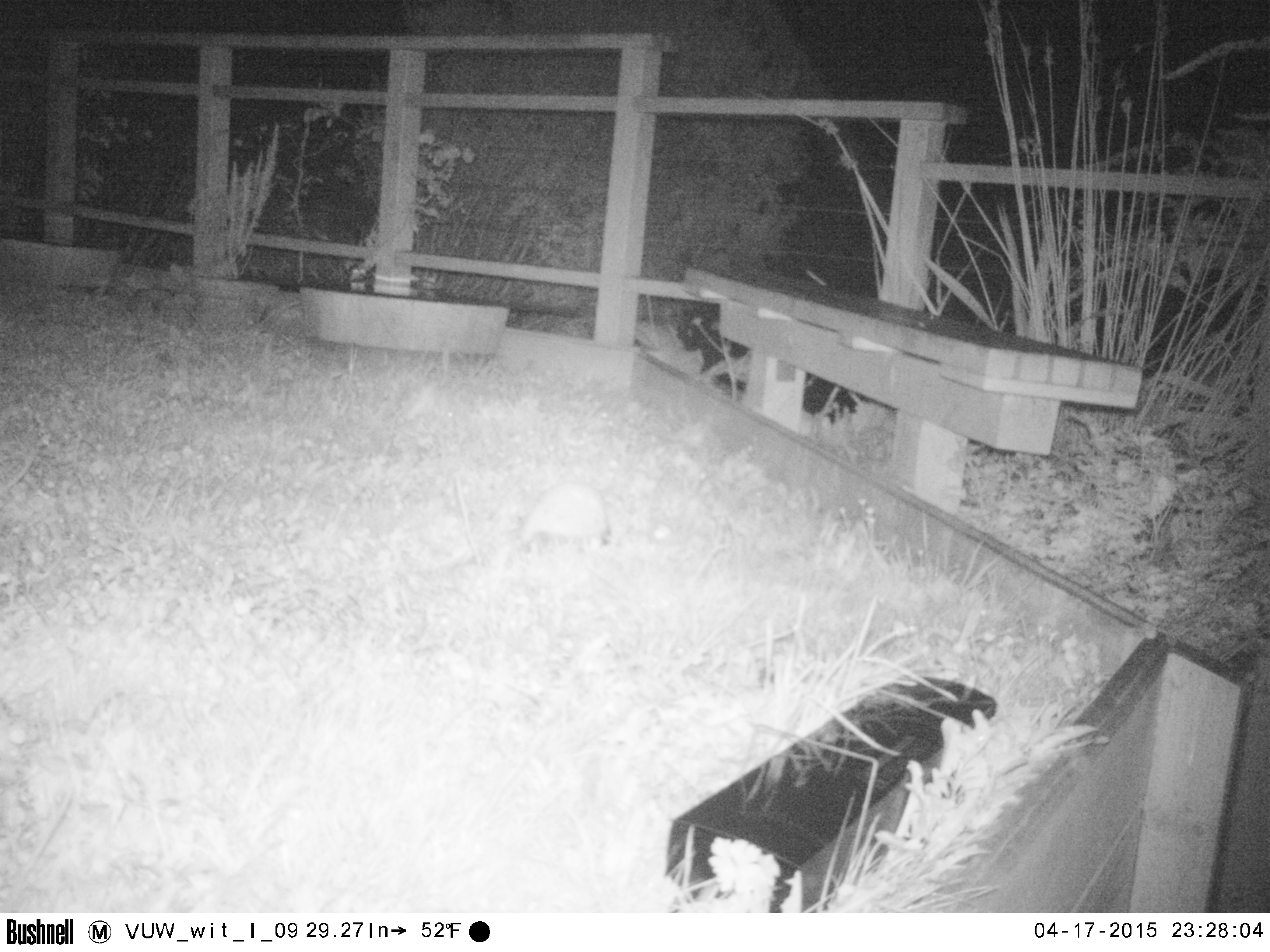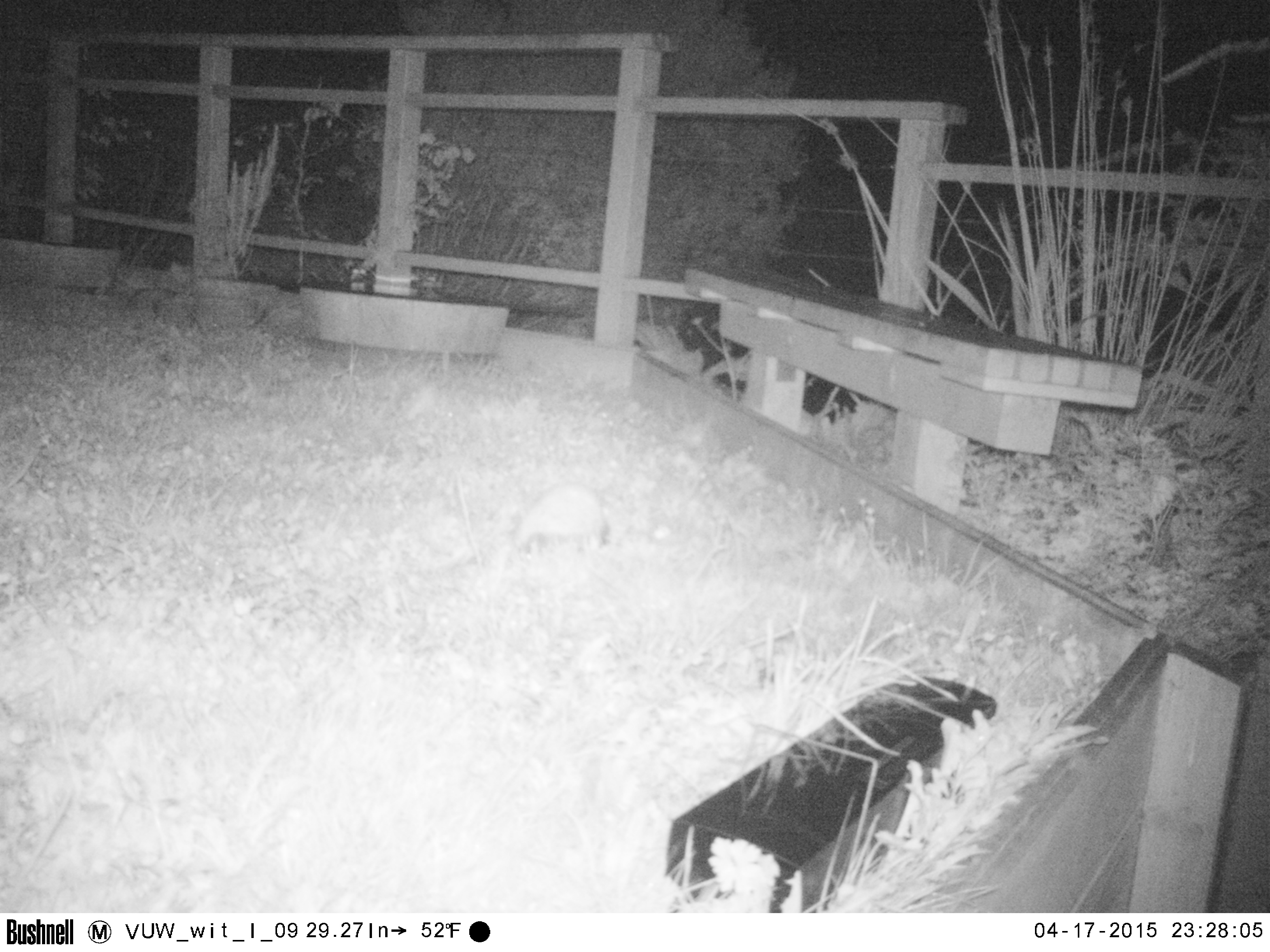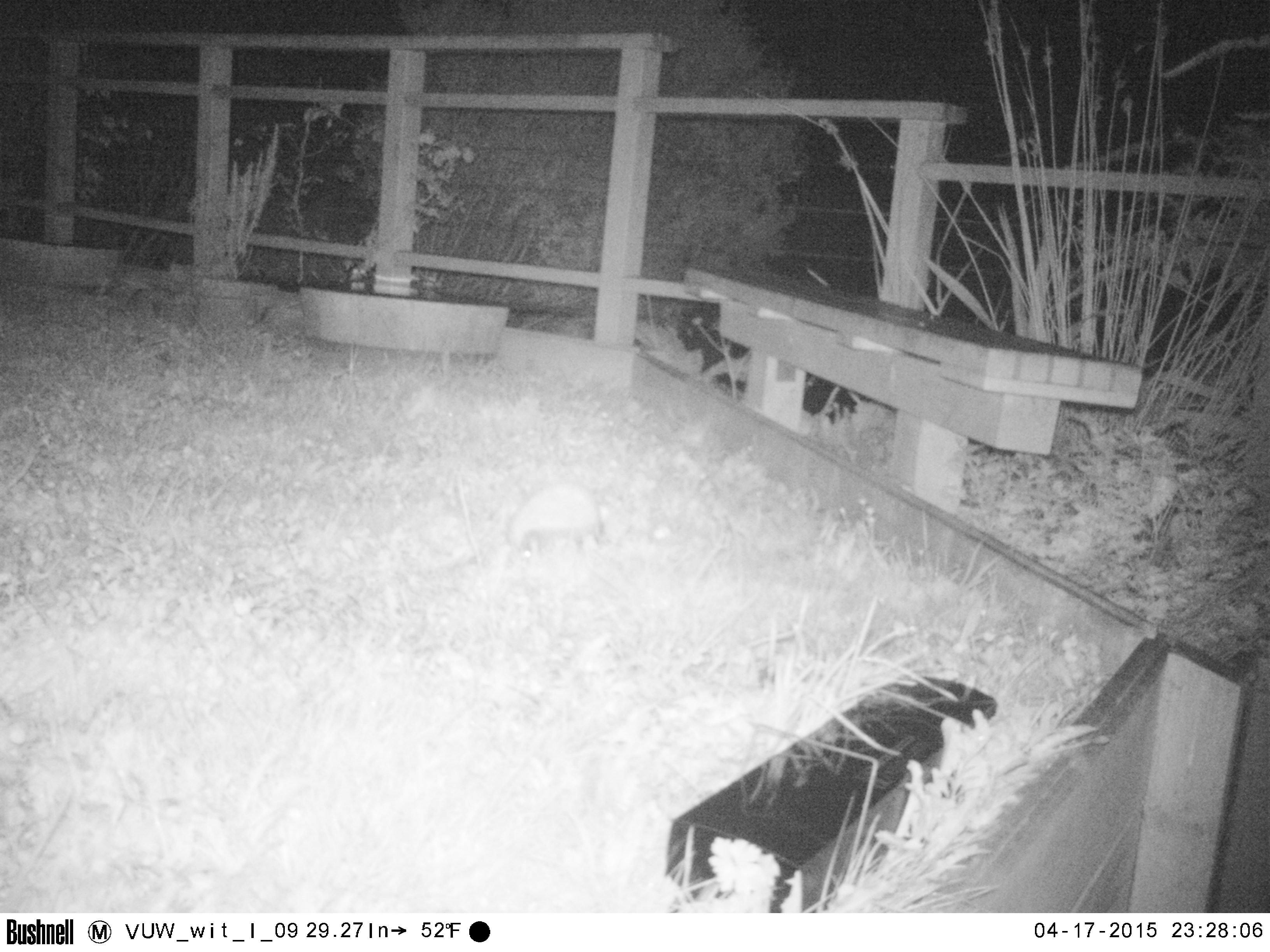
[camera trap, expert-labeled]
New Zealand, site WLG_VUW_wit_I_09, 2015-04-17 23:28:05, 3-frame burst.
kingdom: Animalia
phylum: Chordata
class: Mammalia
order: Eulipotyphla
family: Erinaceidae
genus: Erinaceus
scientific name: Erinaceus europaeus europaeus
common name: european hedgehog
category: hedgehog